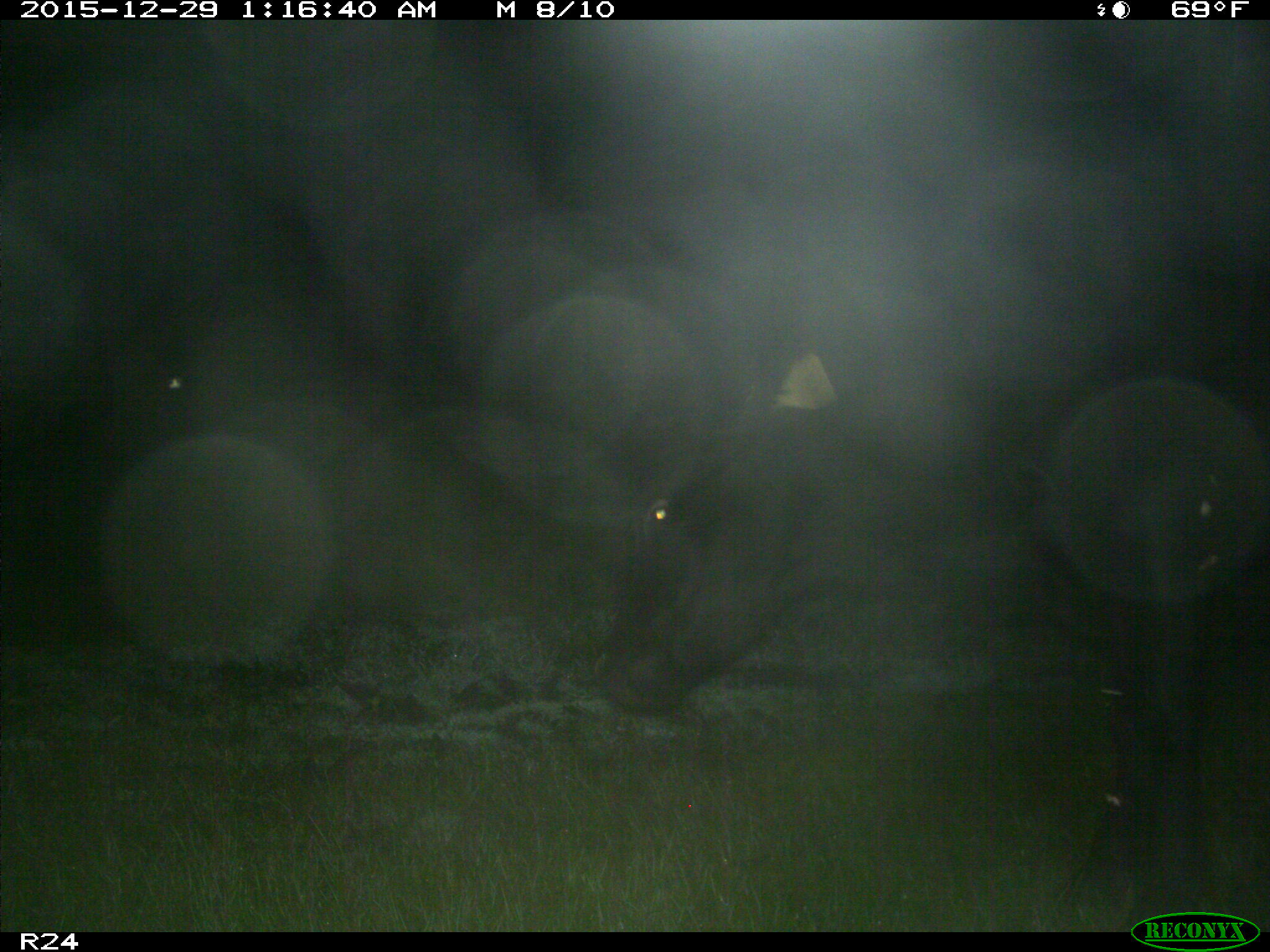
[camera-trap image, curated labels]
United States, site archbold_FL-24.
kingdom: Animalia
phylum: Chordata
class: Mammalia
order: Artiodactyla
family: Bovidae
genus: Bos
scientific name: Bos taurus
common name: domestic cow